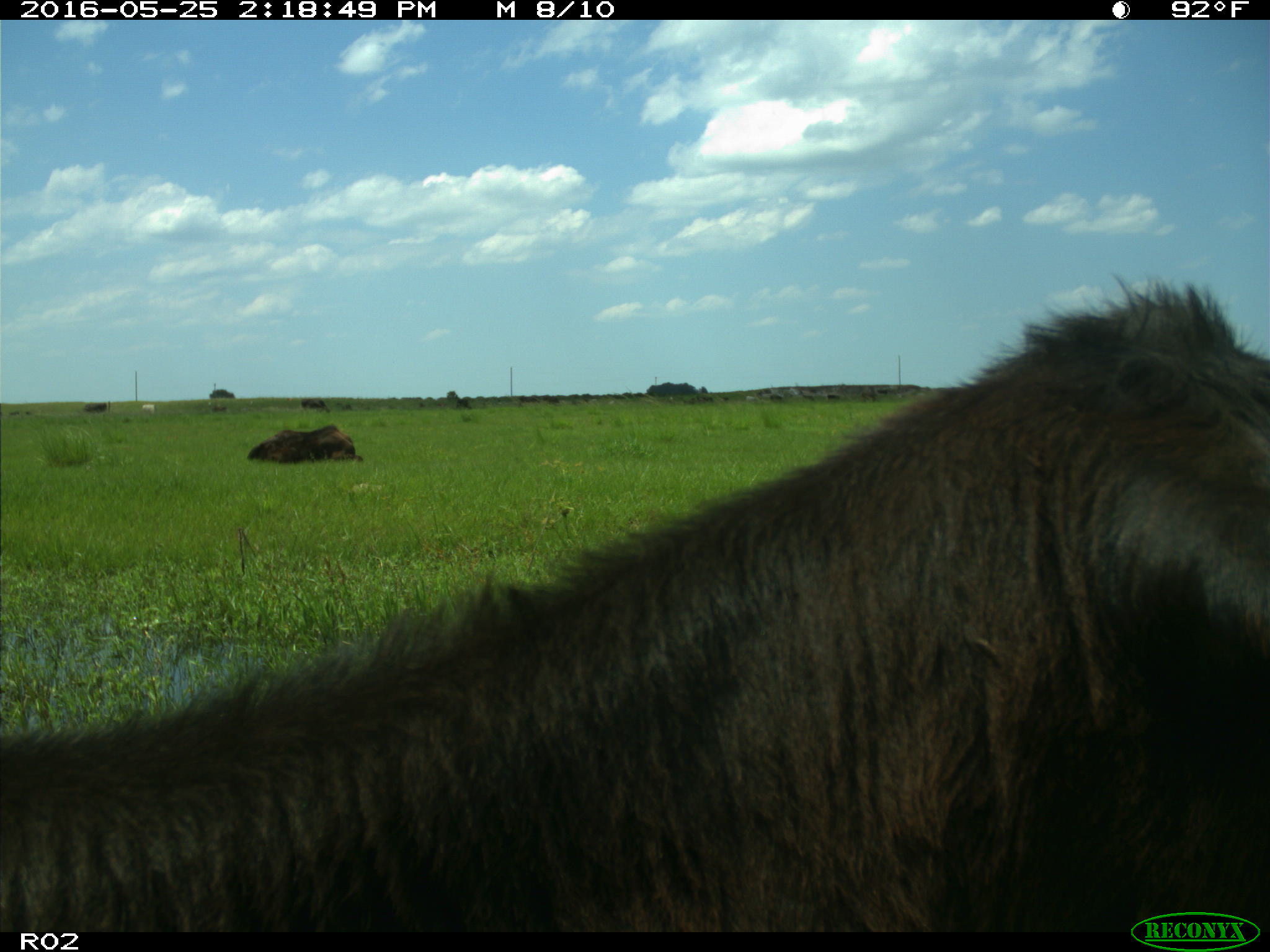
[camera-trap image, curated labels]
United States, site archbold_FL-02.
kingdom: Animalia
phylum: Chordata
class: Mammalia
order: Artiodactyla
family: Bovidae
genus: Bos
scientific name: Bos taurus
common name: domestic cow